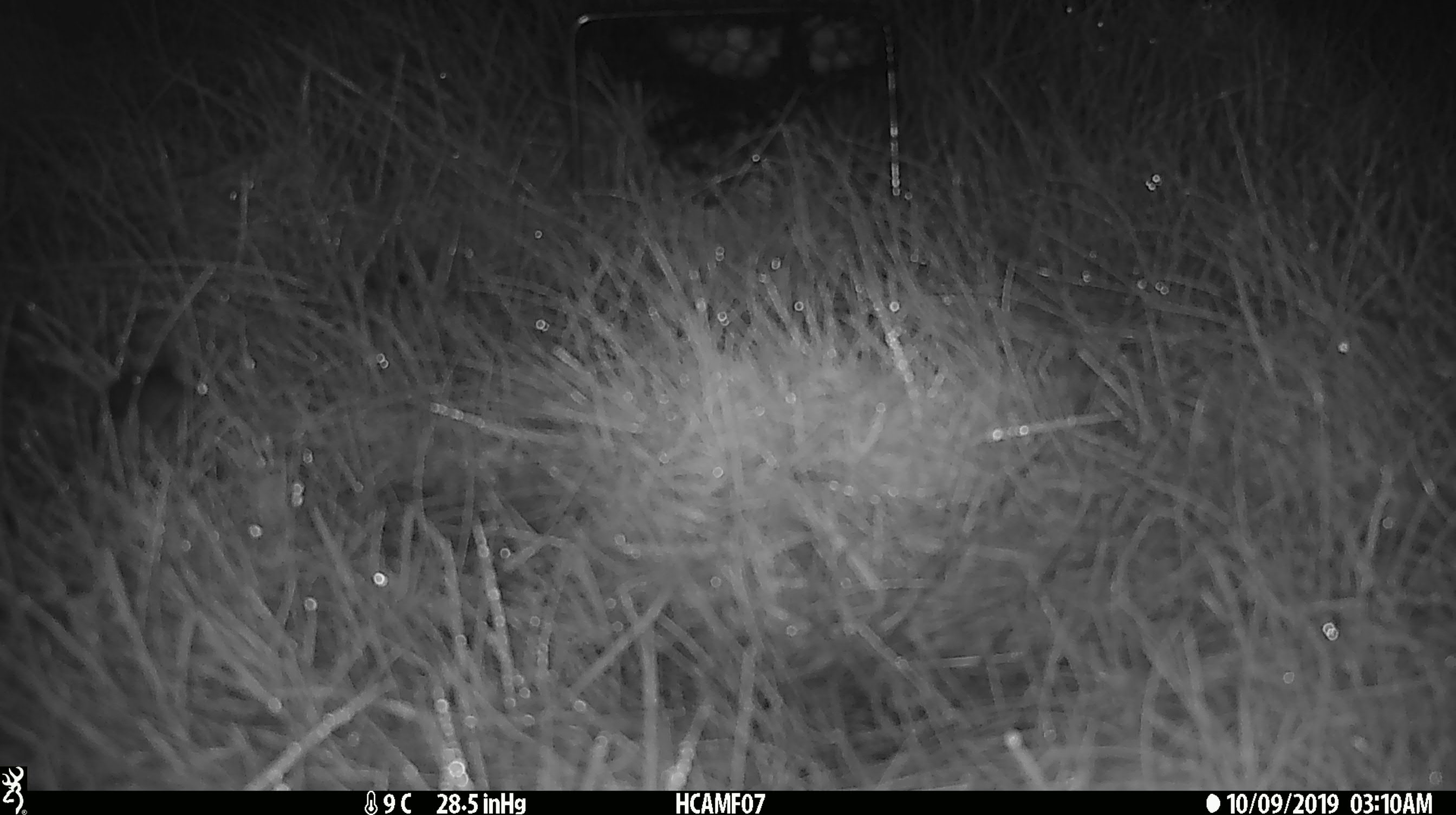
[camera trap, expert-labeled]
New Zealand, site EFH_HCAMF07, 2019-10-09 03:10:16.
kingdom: Animalia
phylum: Chordata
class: Mammalia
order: Rodentia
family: Muridae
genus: Mus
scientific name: Mus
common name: mouse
Mouse (Mus).